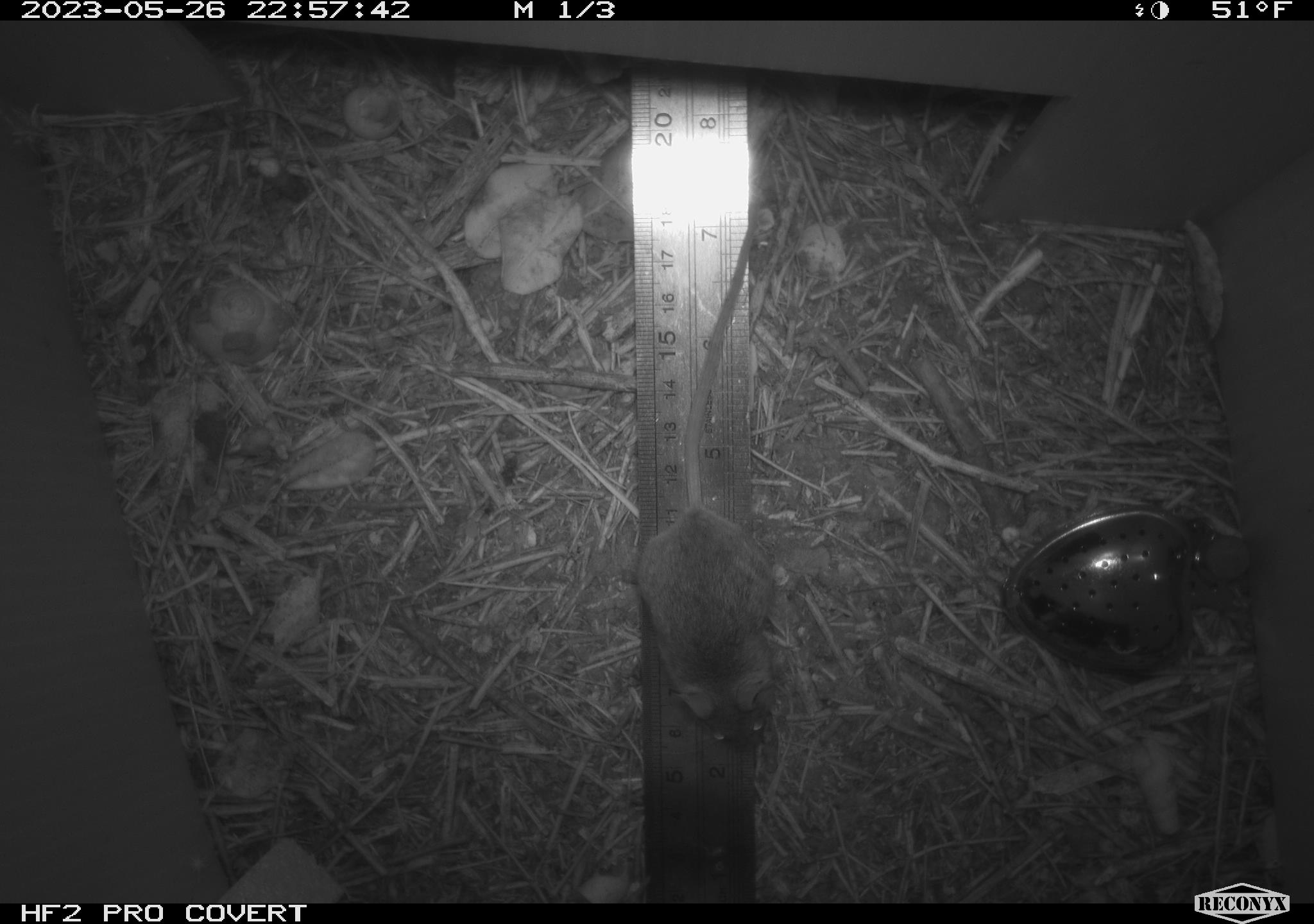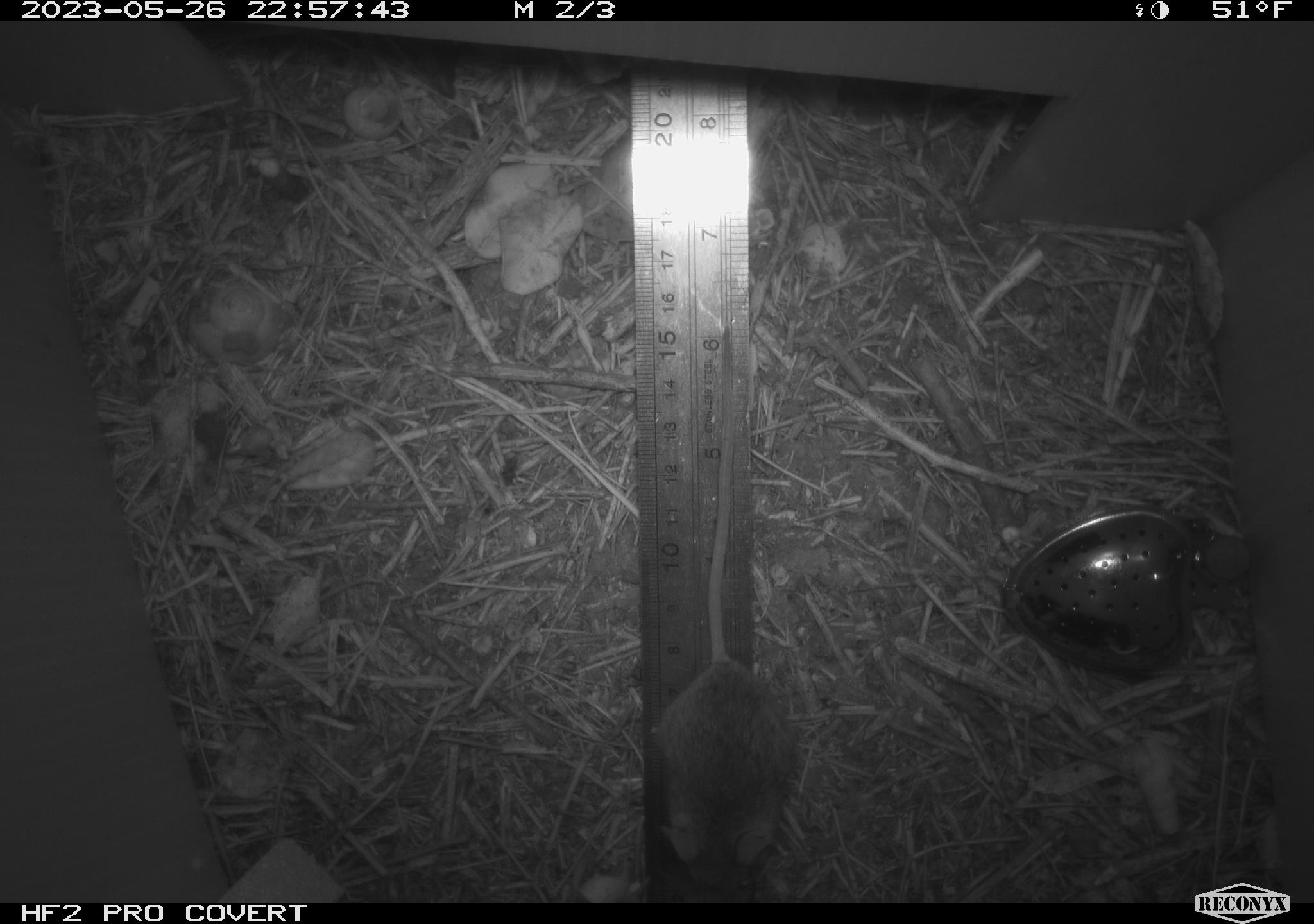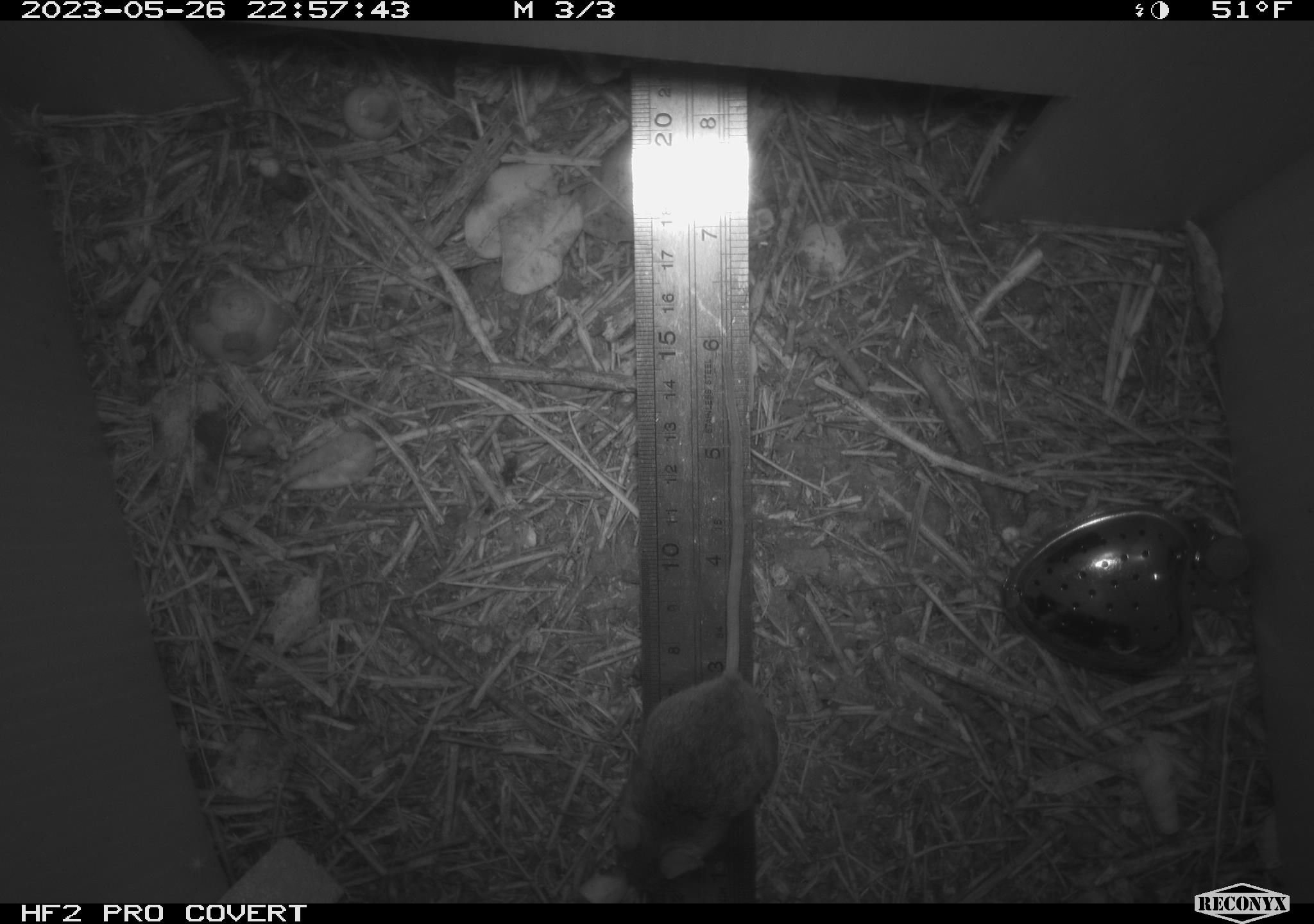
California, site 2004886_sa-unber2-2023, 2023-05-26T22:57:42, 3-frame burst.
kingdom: Animalia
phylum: Chordata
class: Mammalia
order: Rodentia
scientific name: Rodentia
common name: mouse species